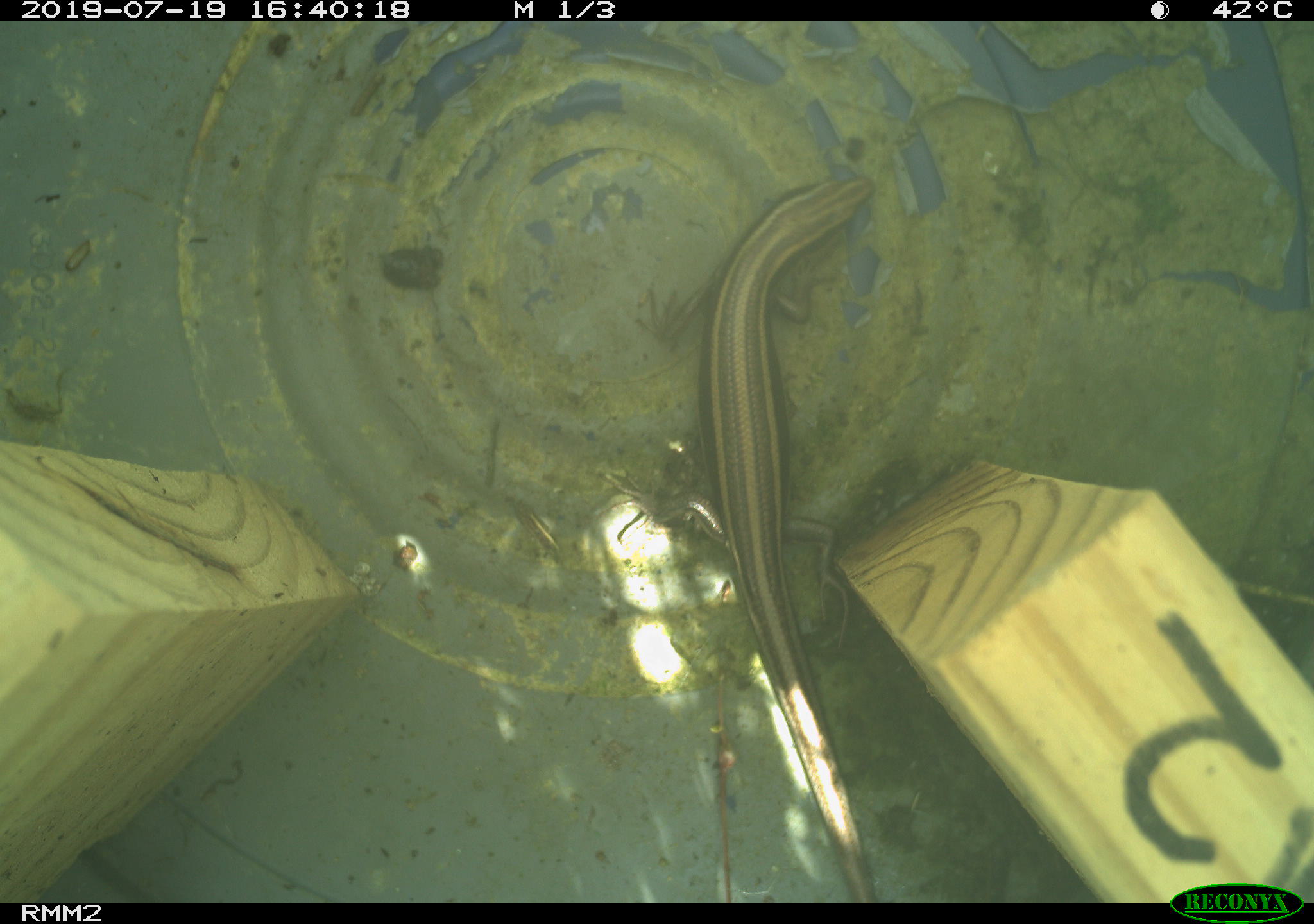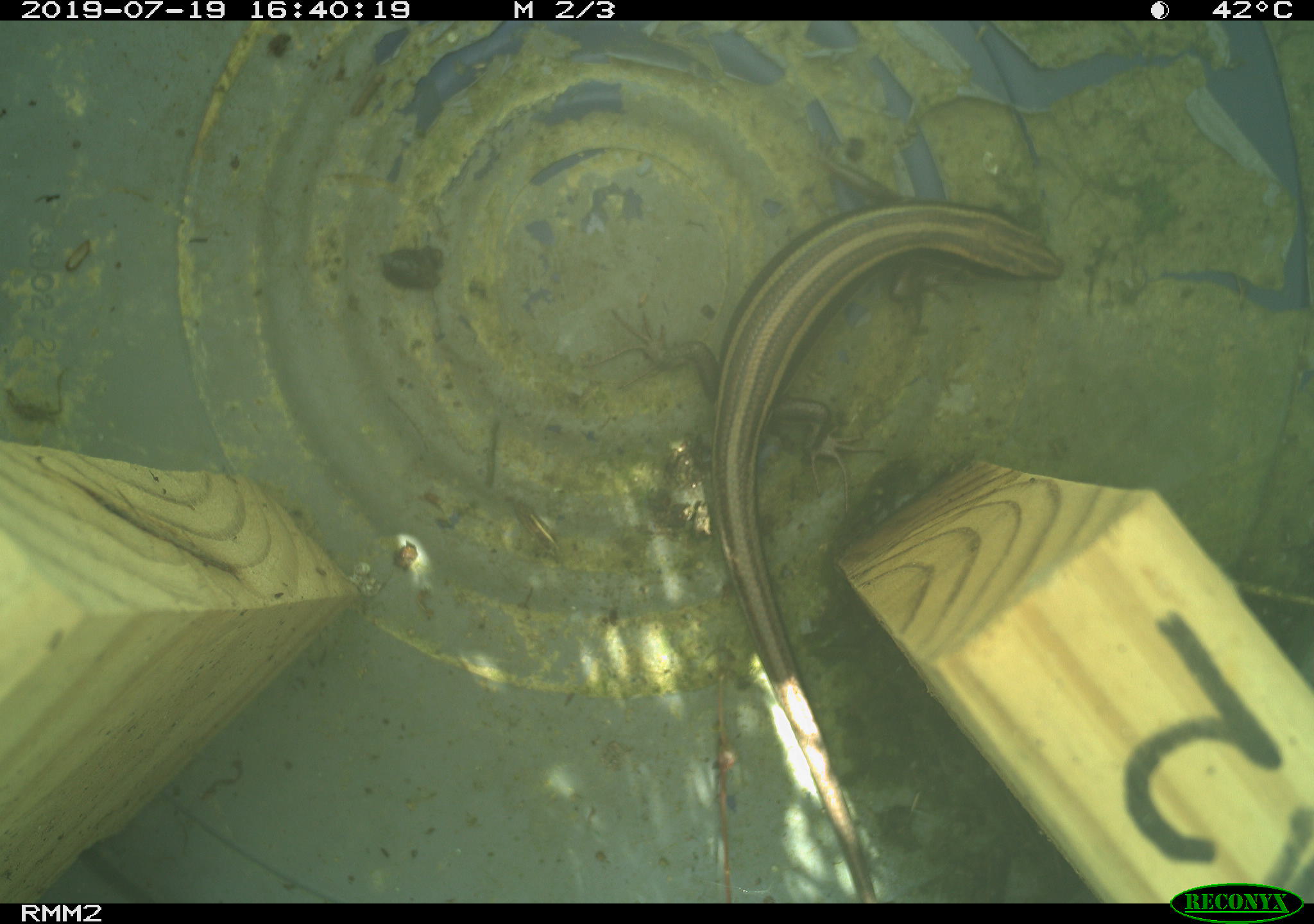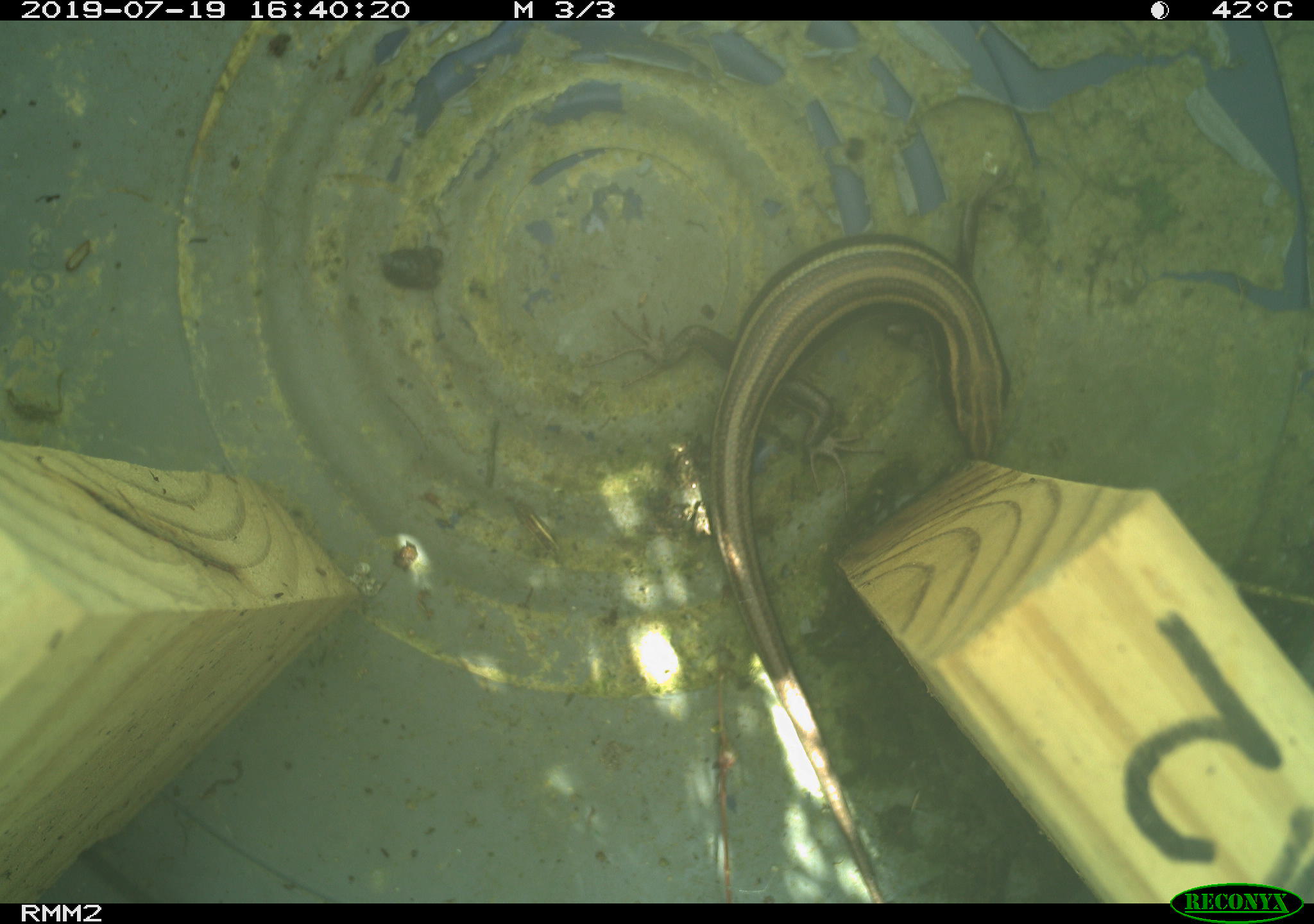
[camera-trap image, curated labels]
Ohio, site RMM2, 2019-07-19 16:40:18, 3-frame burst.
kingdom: Animalia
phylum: Chordata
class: Reptilia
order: Squamata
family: Scincidae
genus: Plestiodon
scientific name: Plestiodon fasciatus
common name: common five-lined skink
Common five-lined skink (Plestiodon fasciatus).